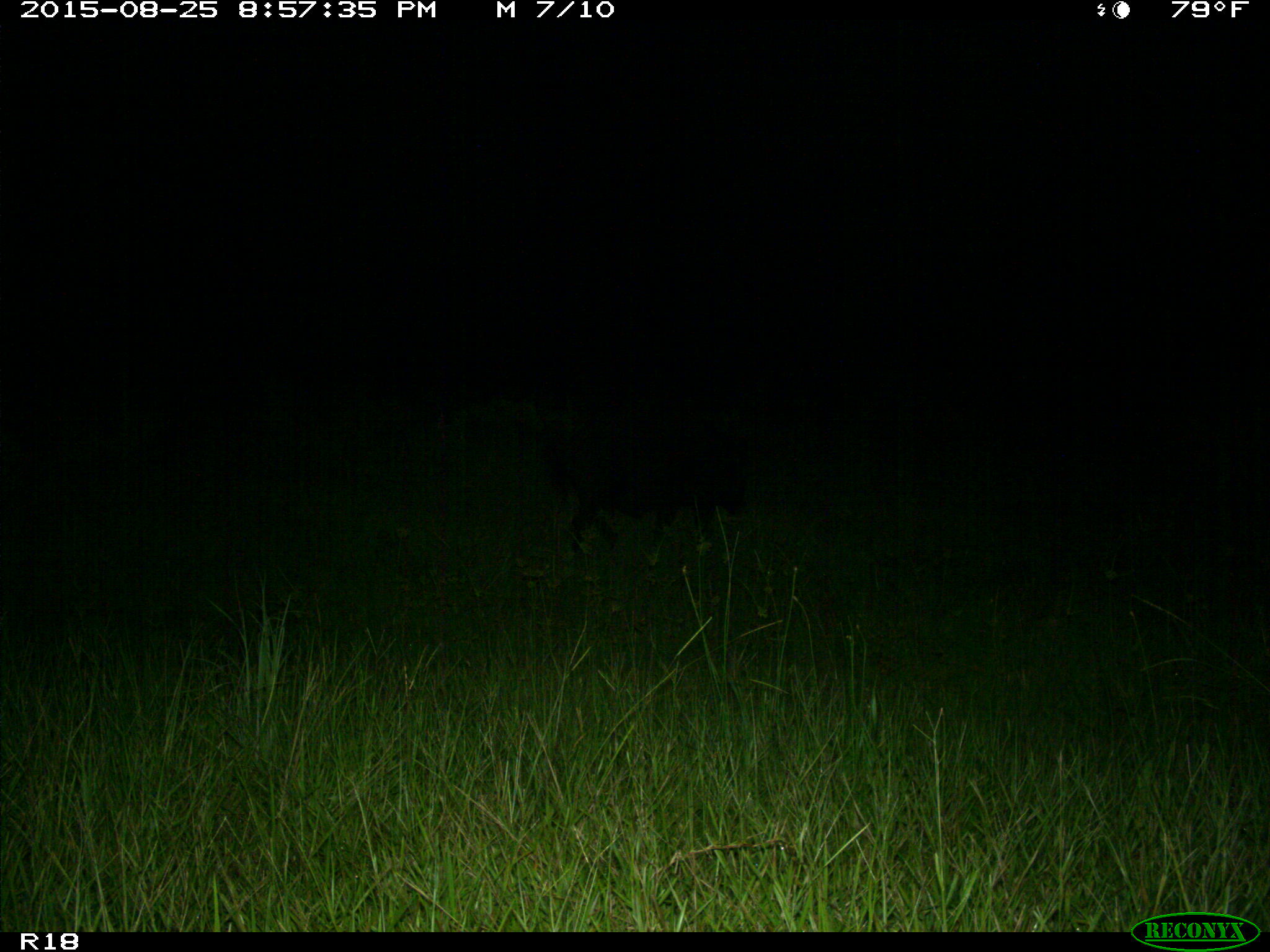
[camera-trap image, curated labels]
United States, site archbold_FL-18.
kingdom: Animalia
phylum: Chordata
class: Mammalia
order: Artiodactyla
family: Suidae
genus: Sus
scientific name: Sus scrofa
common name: wild boar